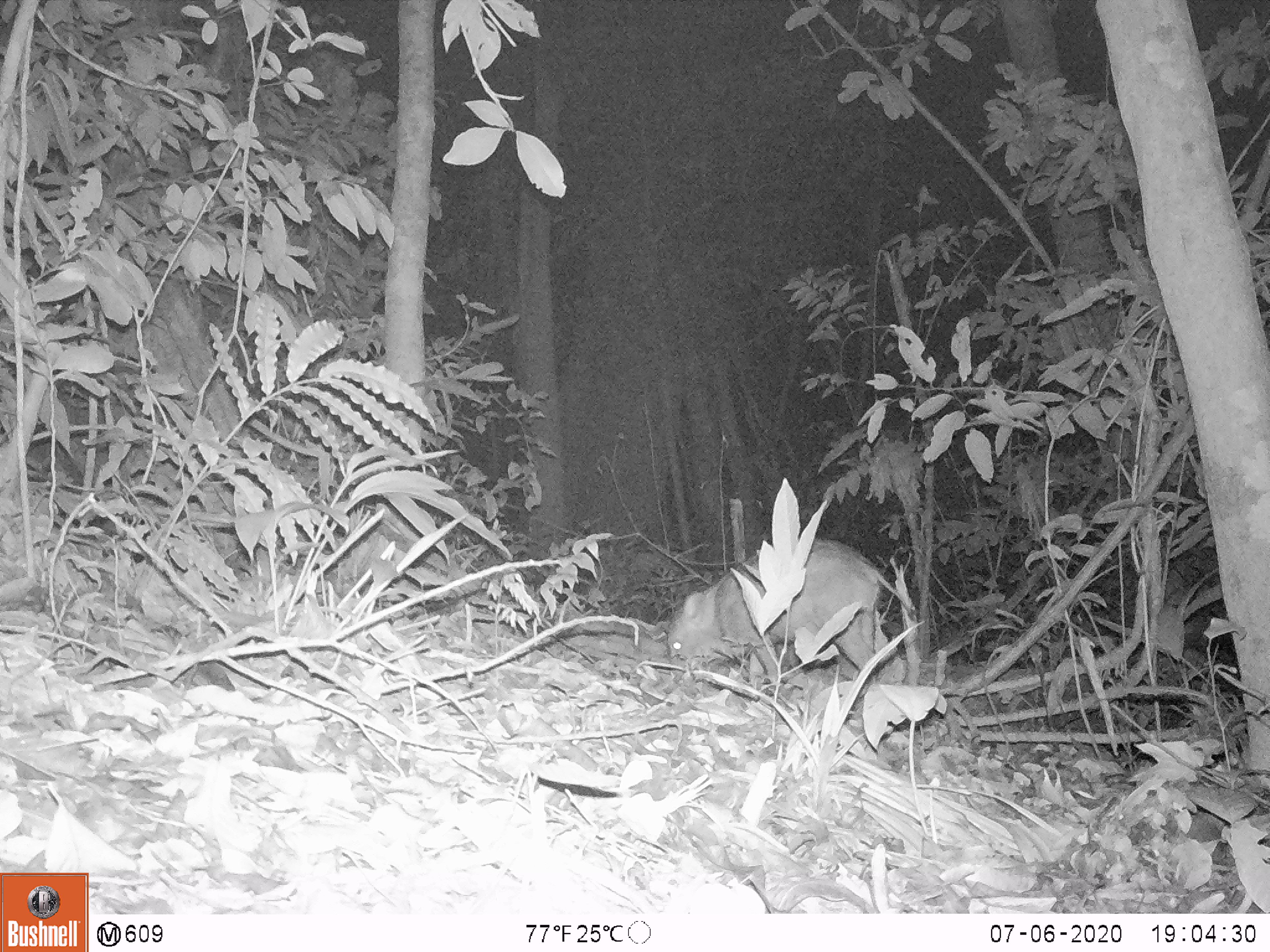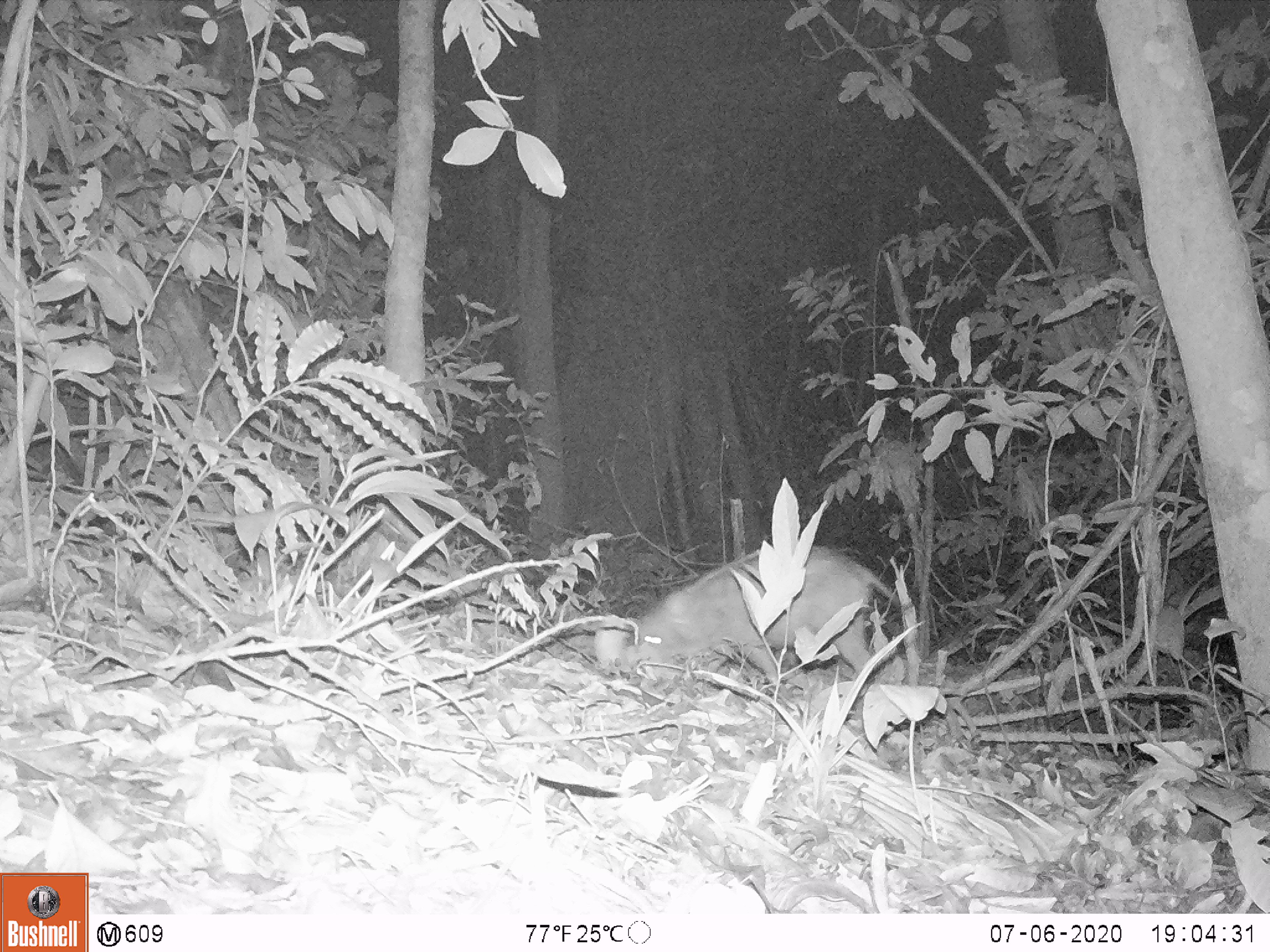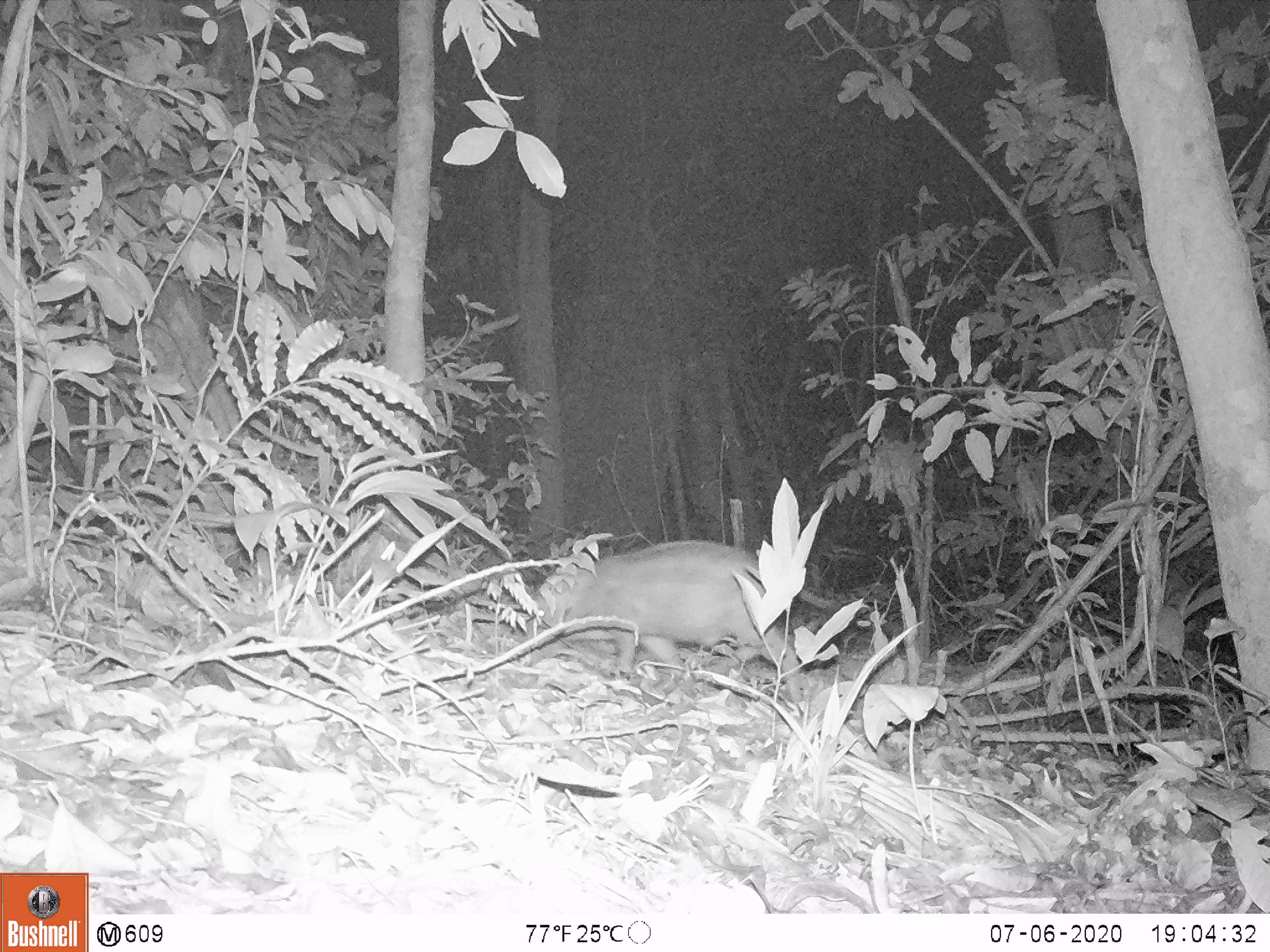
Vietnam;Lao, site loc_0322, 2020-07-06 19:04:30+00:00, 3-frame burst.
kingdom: Animalia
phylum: Chordata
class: Mammalia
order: Artiodactyla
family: Suidae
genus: Sus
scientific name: Sus scrofa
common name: eurasian wild pig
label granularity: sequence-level